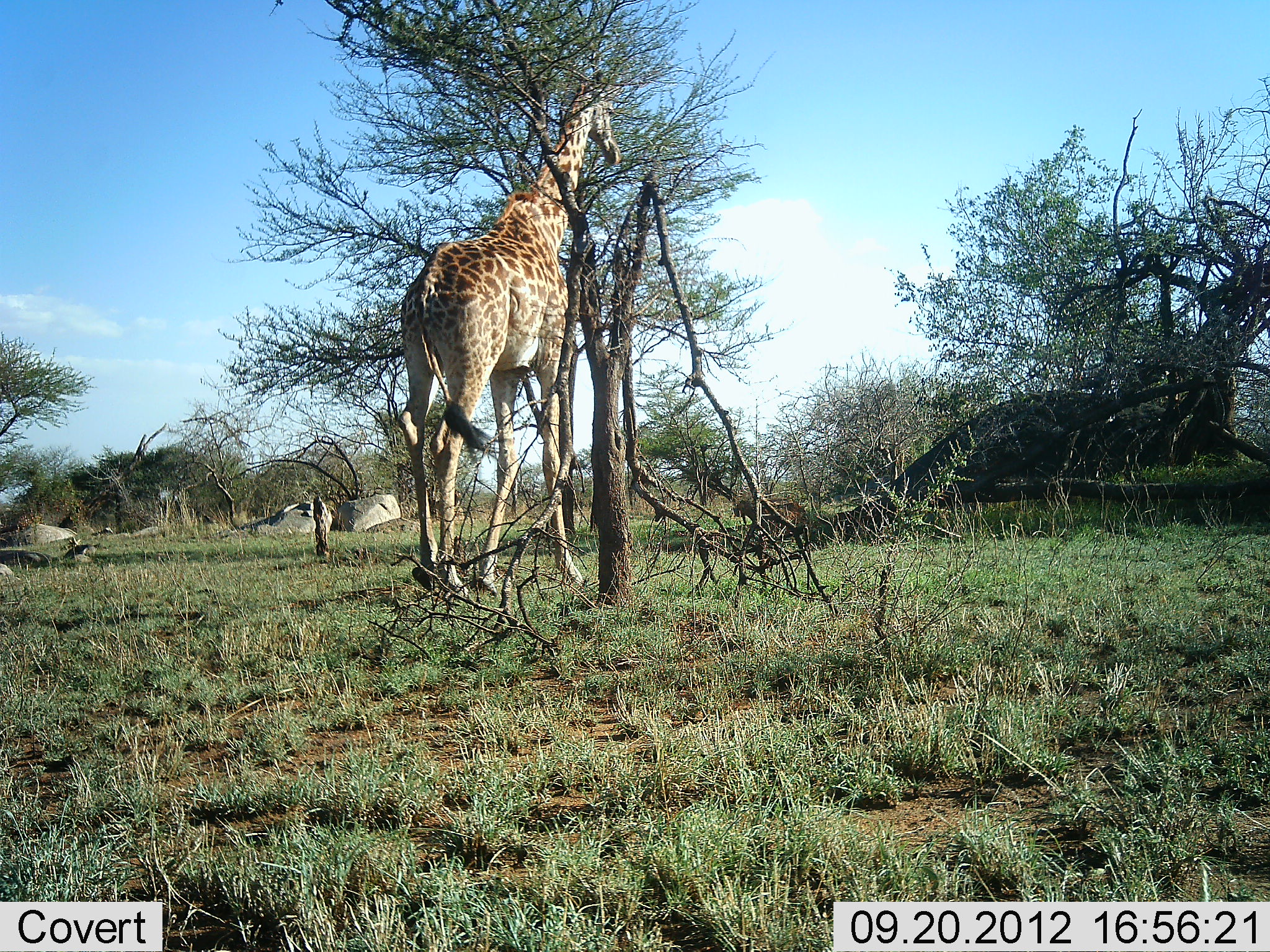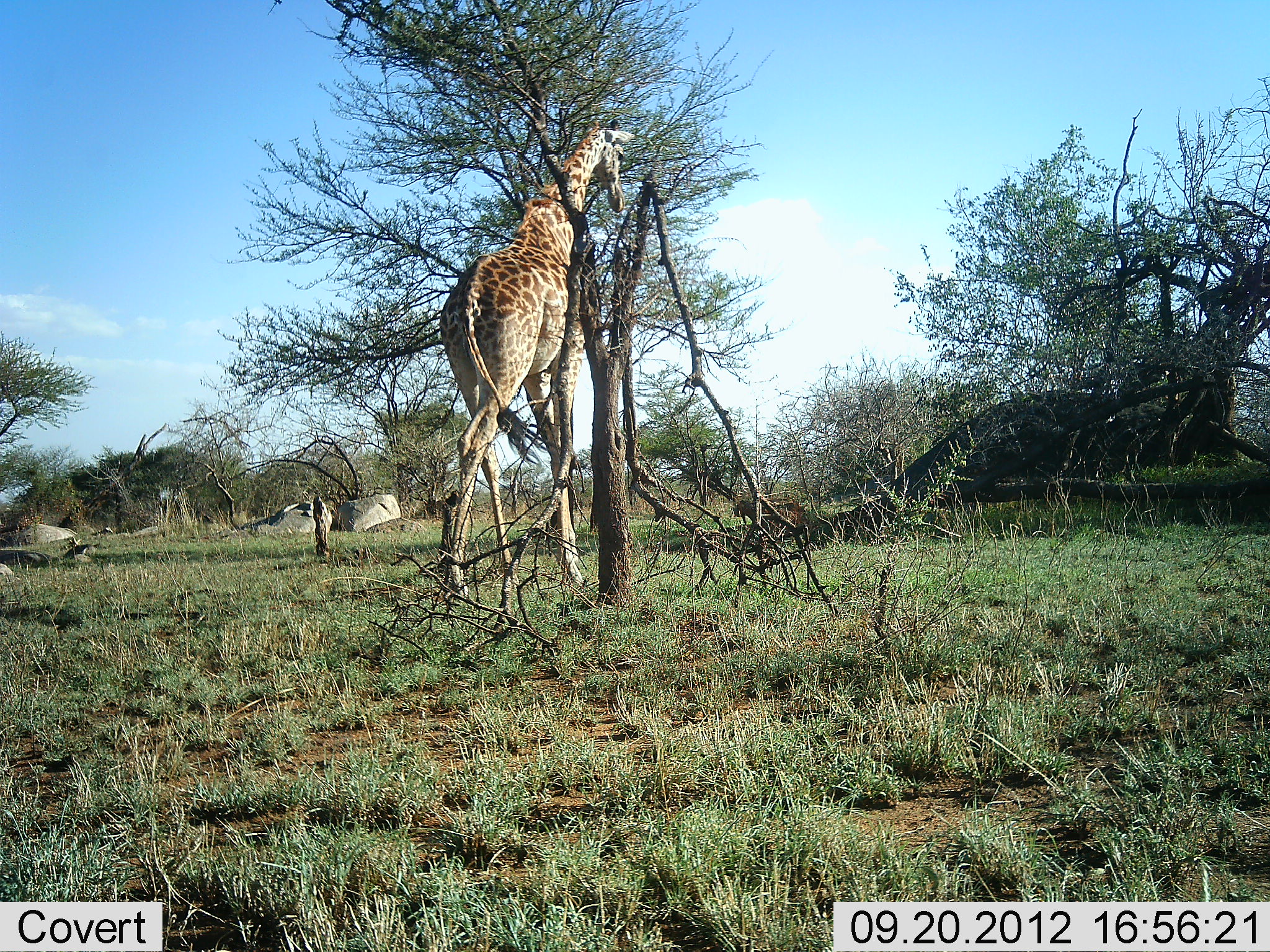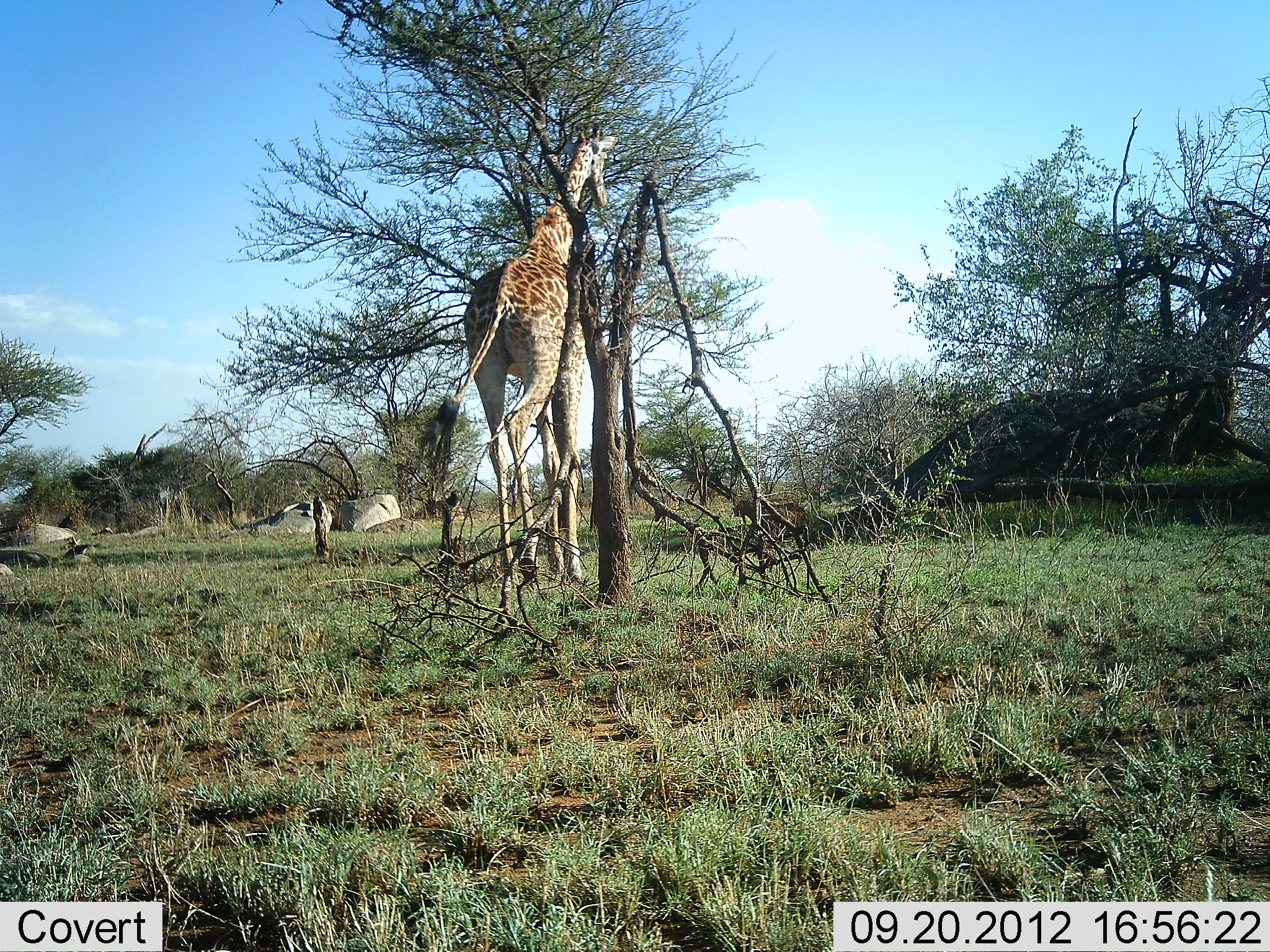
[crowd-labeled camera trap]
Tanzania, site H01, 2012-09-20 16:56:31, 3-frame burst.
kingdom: Animalia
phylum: Chordata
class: Mammalia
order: Artiodactyla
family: Giraffidae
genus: Giraffa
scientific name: Giraffa camelopardalis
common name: giraffe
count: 1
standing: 10%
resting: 0%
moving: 90%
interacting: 0%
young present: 0%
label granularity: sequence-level